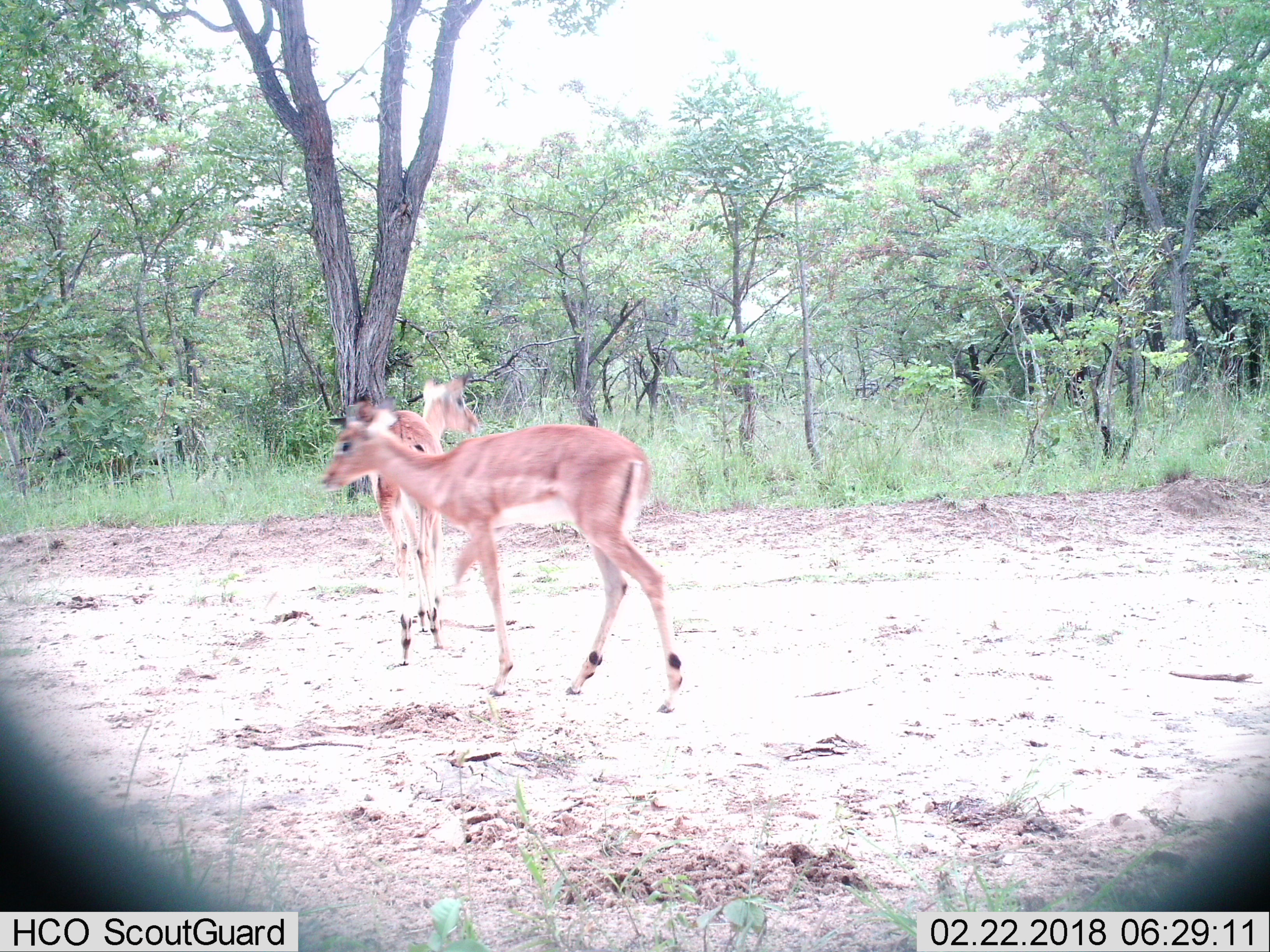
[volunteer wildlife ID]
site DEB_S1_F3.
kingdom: Animalia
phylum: Chordata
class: Mammalia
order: Artiodactyla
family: Bovidae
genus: Aepyceros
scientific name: Aepyceros melampus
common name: impala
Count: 2.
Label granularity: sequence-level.